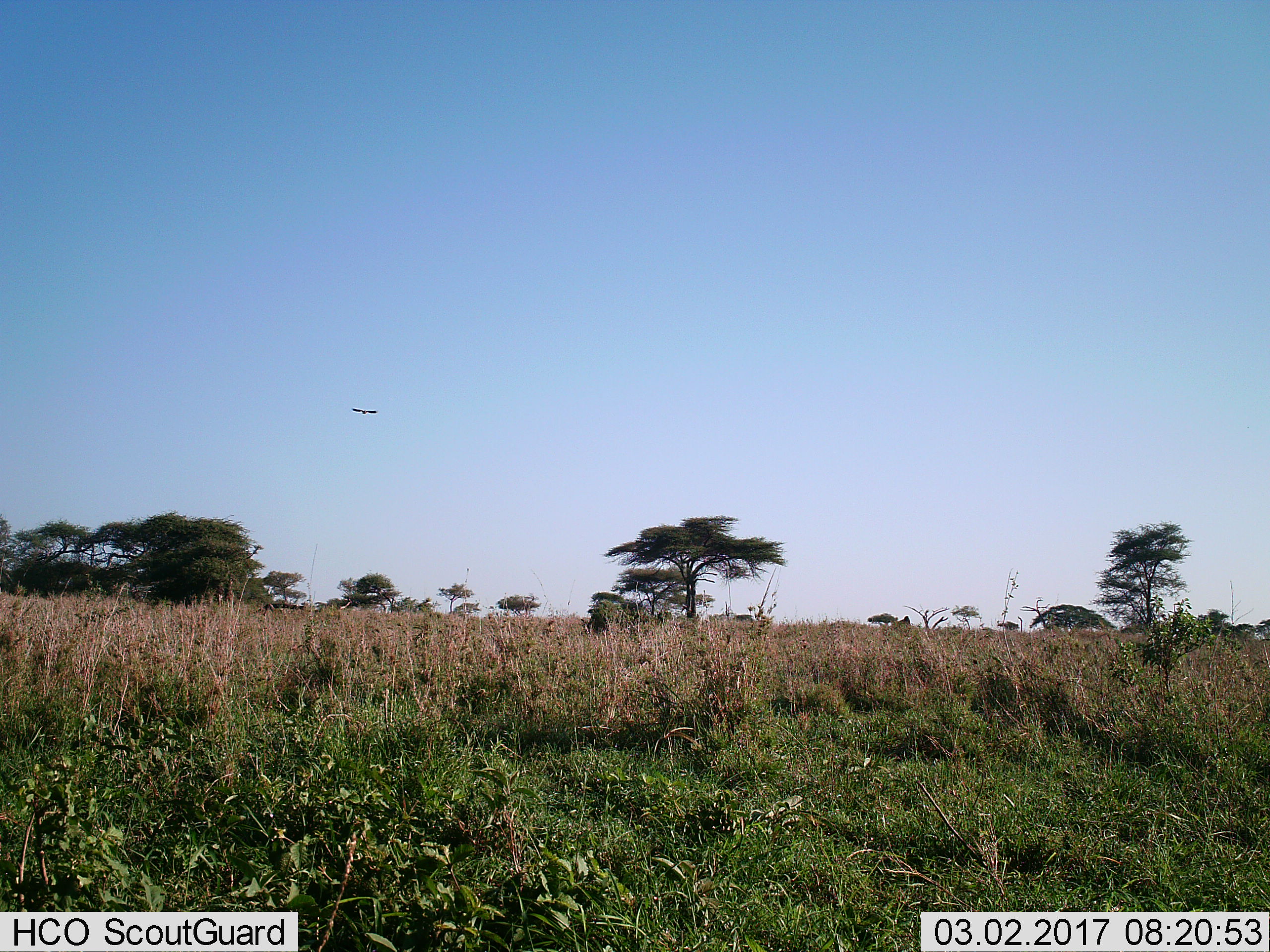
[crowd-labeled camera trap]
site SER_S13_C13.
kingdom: Animalia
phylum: Chordata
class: Aves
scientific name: Aves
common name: bird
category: birdother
Birdother (bird) (Aves), count 1. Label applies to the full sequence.